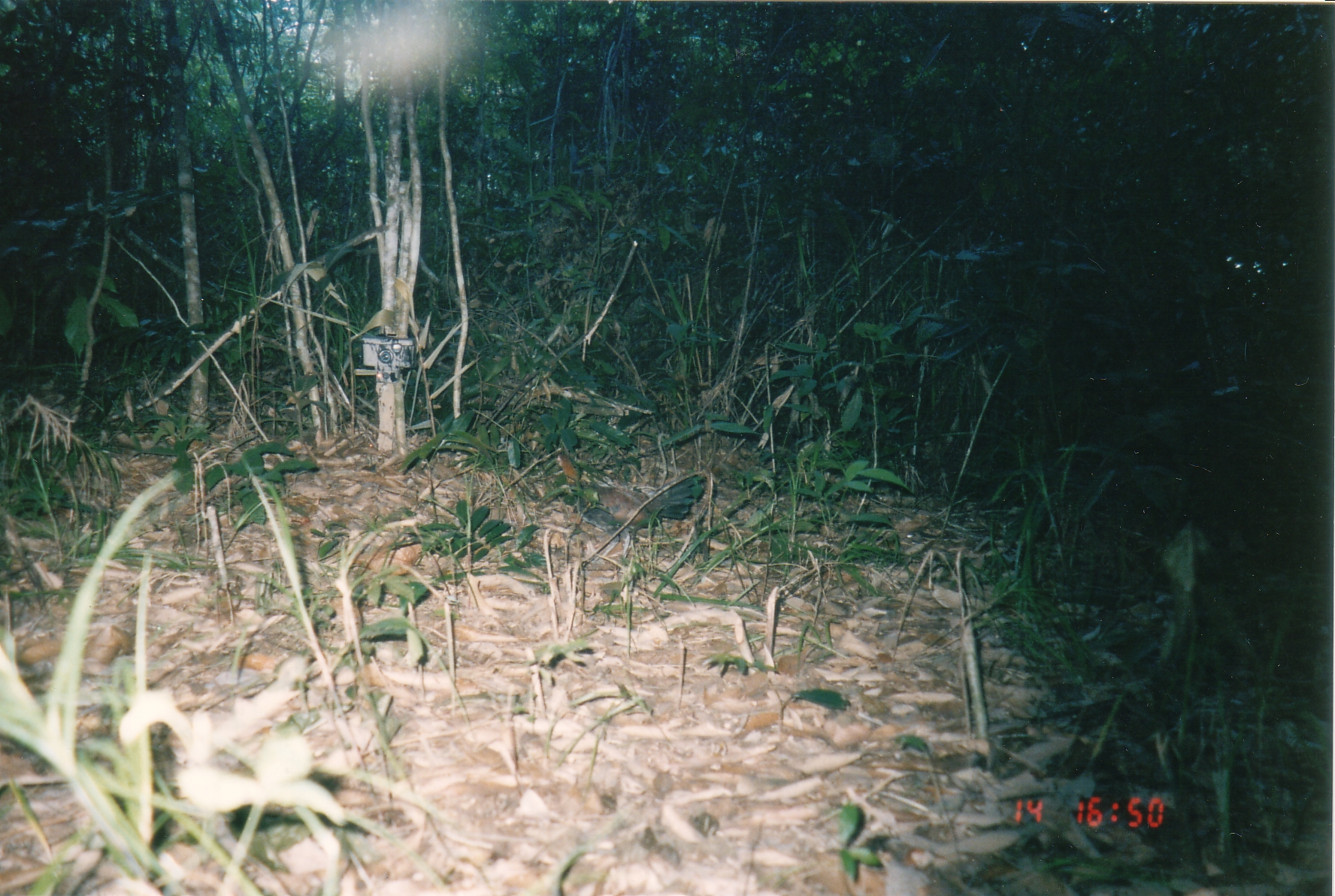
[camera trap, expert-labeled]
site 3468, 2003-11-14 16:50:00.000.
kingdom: Animalia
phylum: Chordata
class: Aves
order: Galliformes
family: Phasianidae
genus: Gallus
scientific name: Gallus gallus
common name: red junglefowl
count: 1